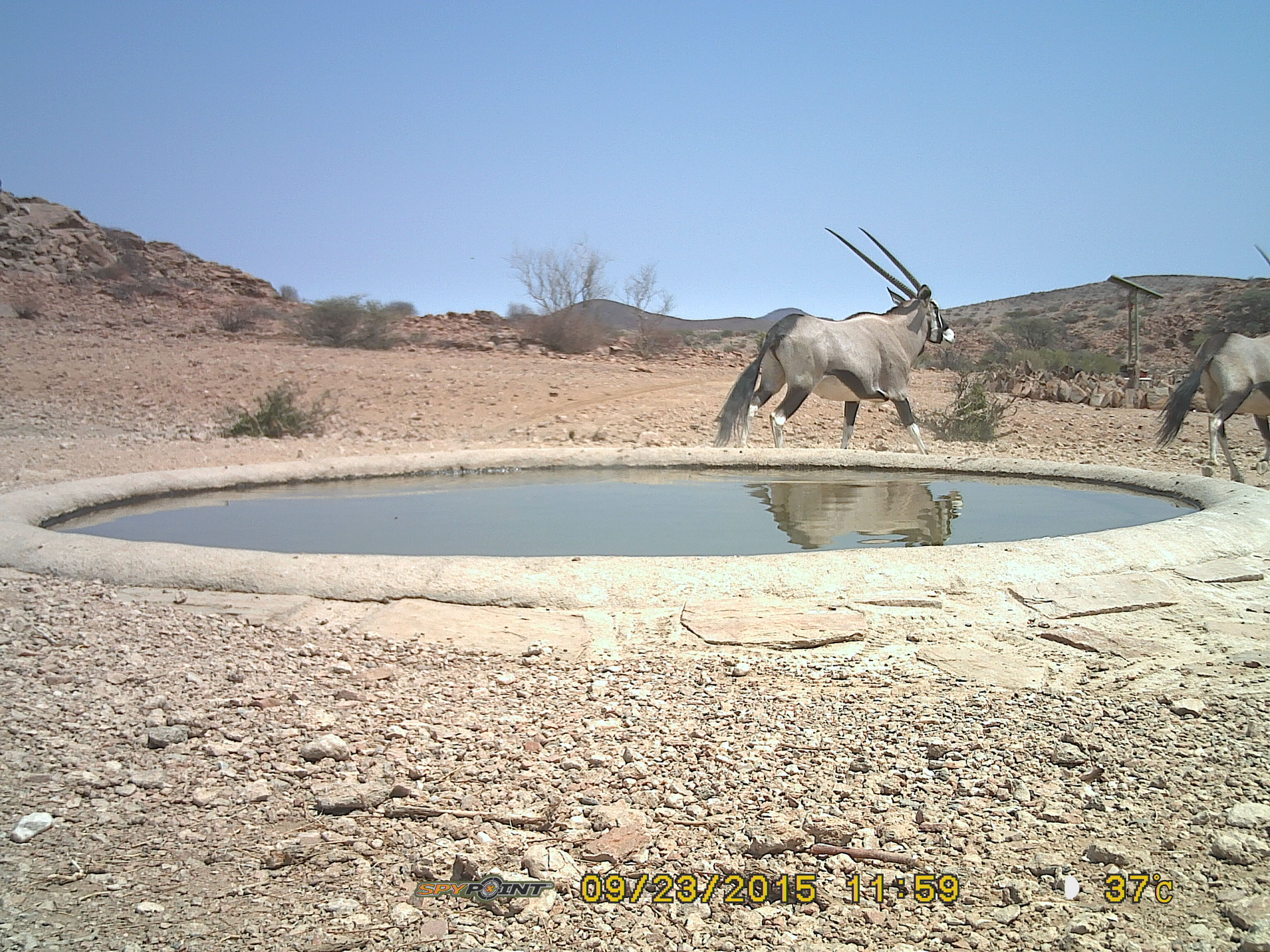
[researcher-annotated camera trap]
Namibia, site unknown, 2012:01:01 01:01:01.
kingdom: Animalia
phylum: Chordata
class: Mammalia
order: Artiodactyla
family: Bovidae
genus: Oryx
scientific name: Oryx gazella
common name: gemsbok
Oryx gazella (gemsbok).